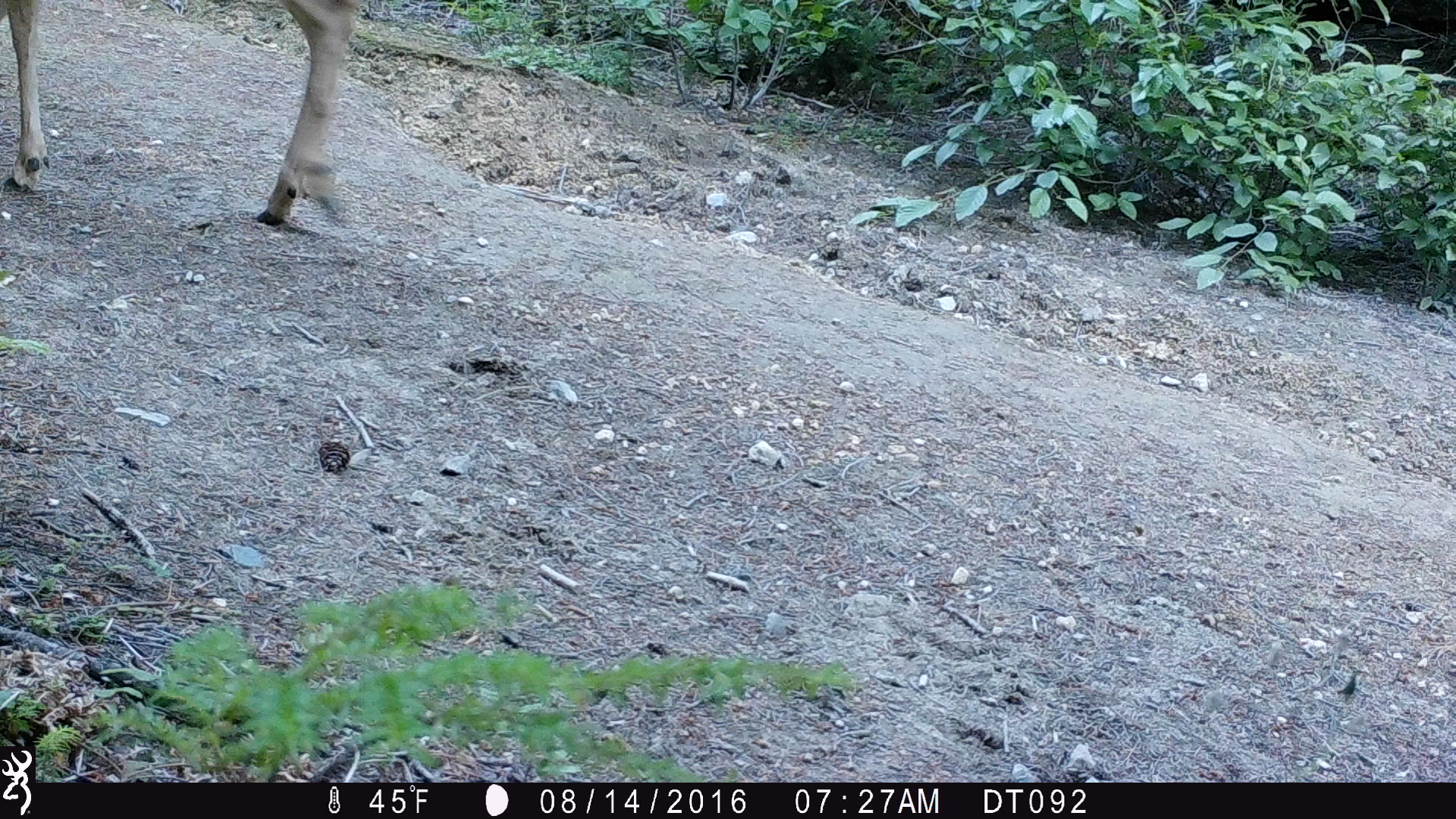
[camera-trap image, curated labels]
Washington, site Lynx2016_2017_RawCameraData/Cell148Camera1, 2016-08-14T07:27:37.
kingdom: Animalia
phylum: Chordata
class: Mammalia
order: Artiodactyla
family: Cervidae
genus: Odocoileus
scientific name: Odocoileus hemionus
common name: mule deer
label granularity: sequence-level